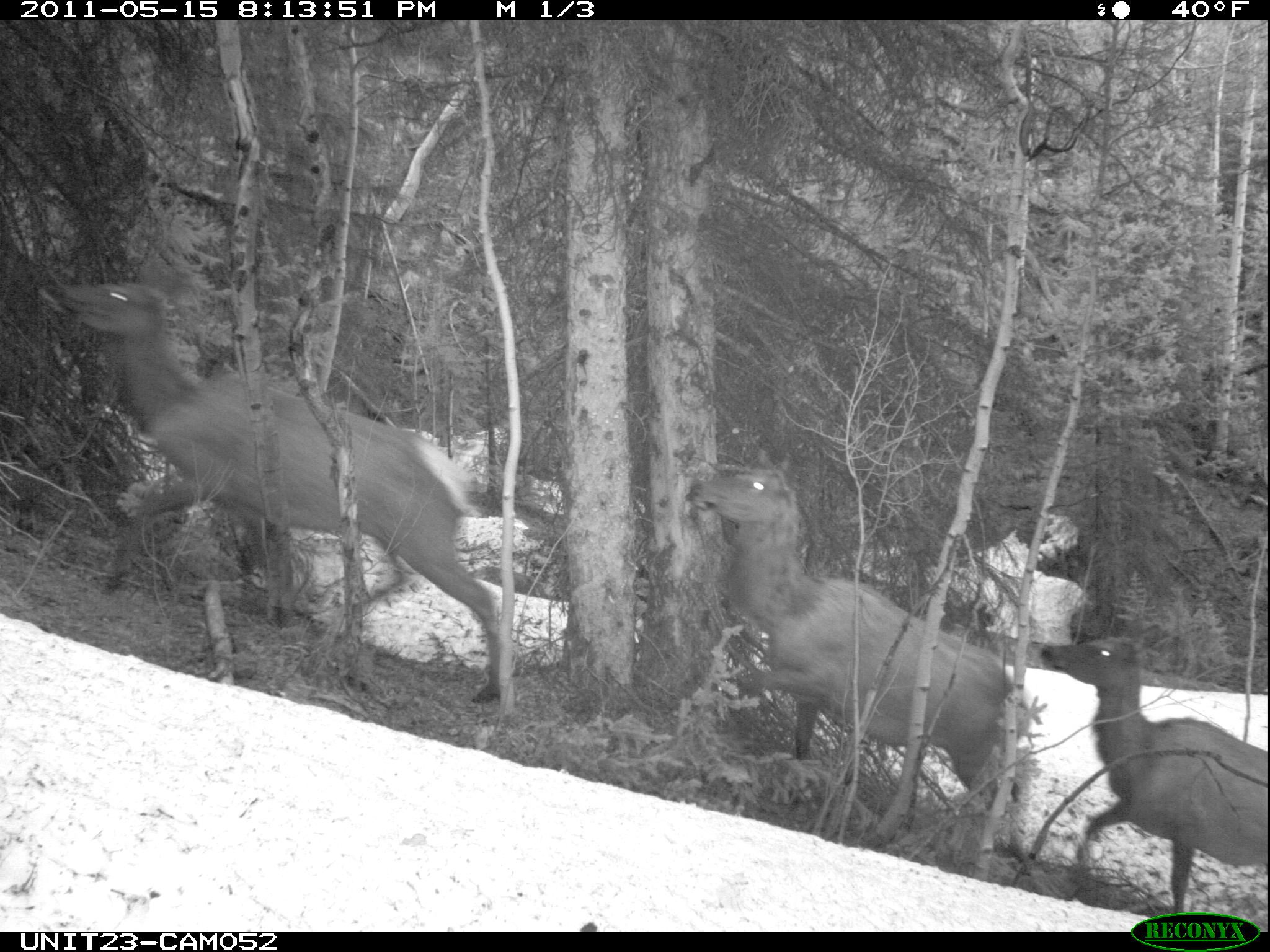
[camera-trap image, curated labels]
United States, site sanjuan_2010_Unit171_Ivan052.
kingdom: Animalia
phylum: Chordata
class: Mammalia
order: Artiodactyla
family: Cervidae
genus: Cervus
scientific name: Cervus elaphus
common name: red deer